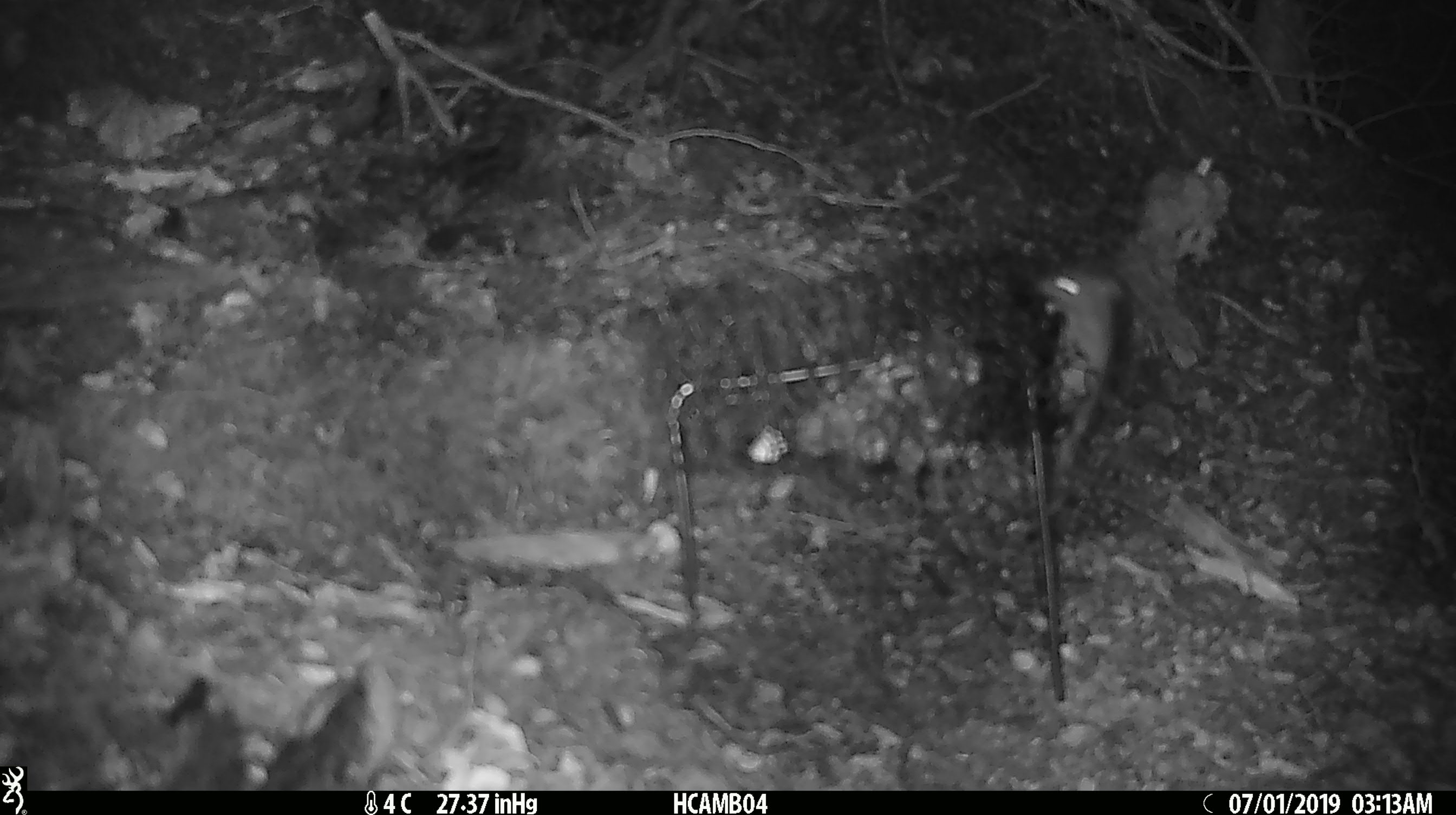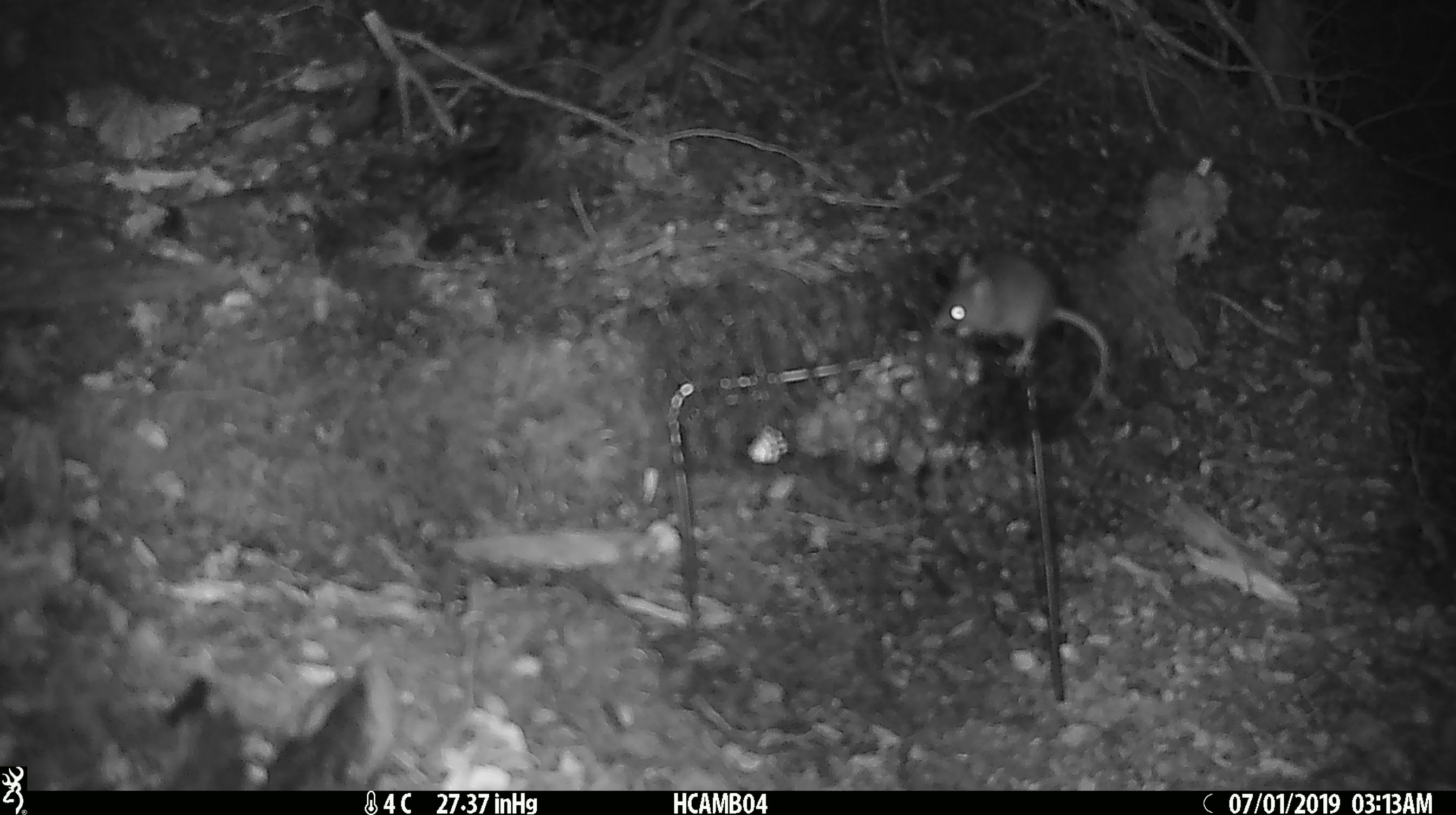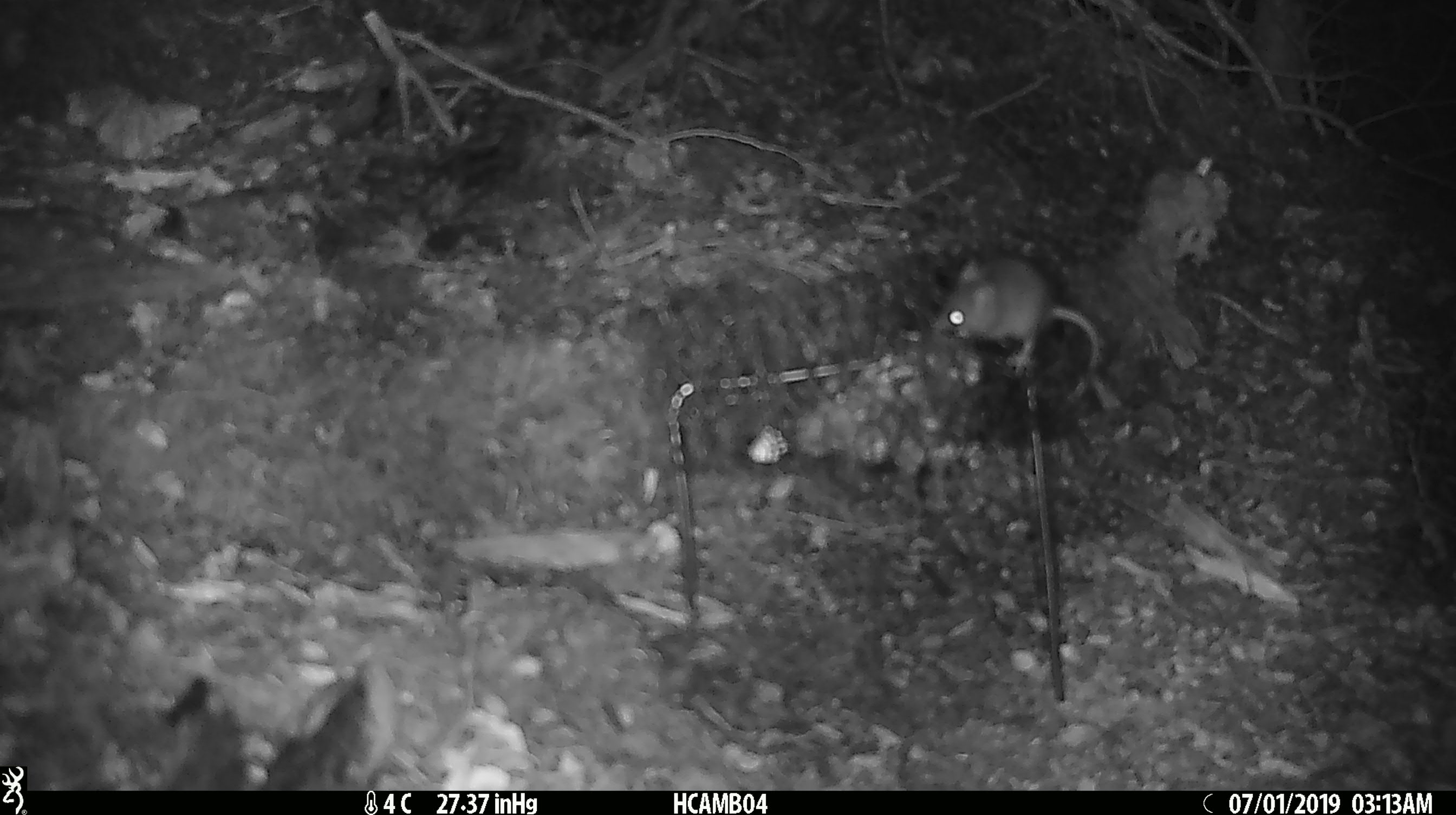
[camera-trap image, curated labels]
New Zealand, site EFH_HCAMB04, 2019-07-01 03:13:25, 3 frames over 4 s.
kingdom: Animalia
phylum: Chordata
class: Mammalia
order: Rodentia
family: Muridae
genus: Mus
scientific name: Mus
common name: mouse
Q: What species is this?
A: Mouse (Mus).